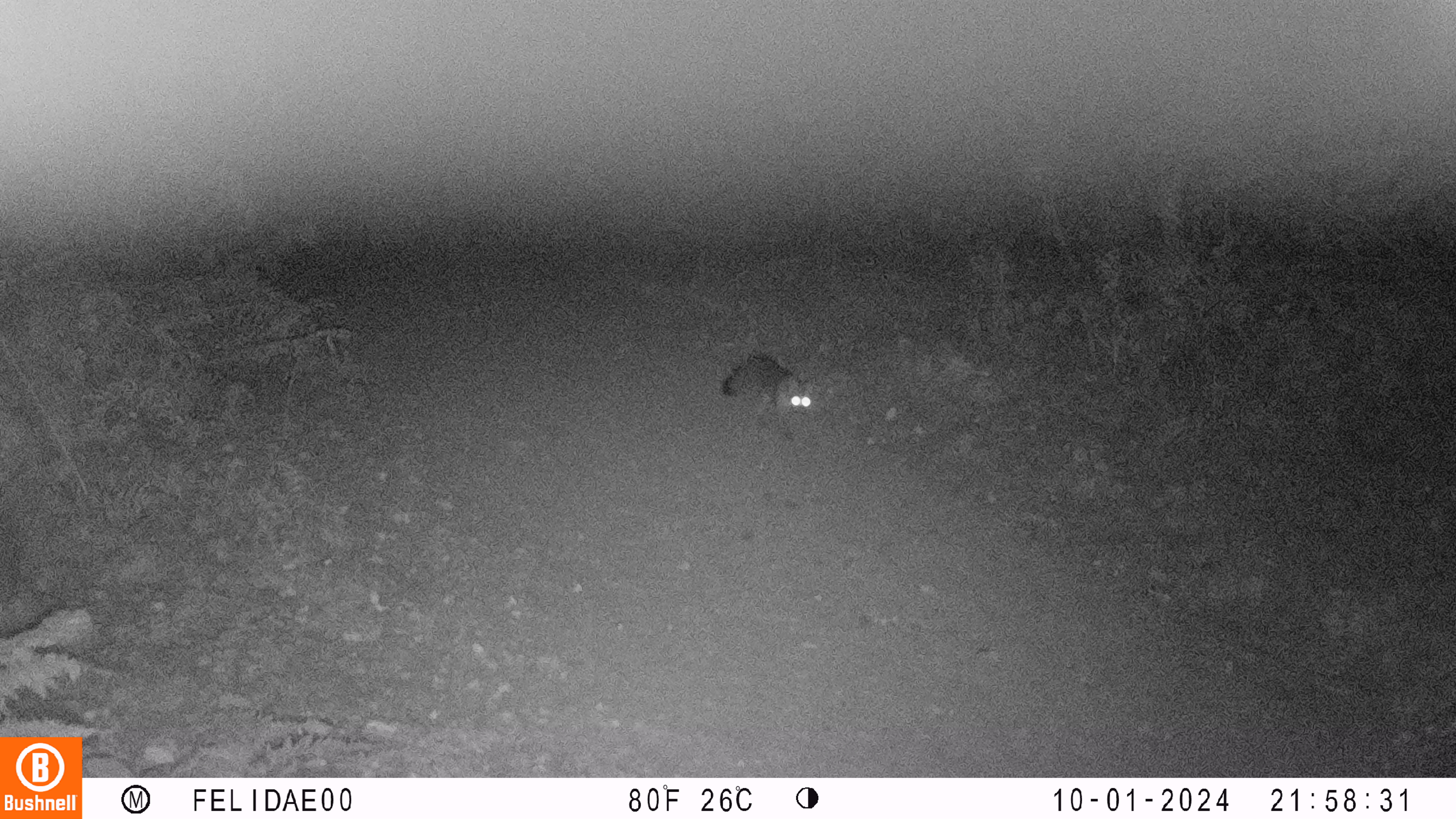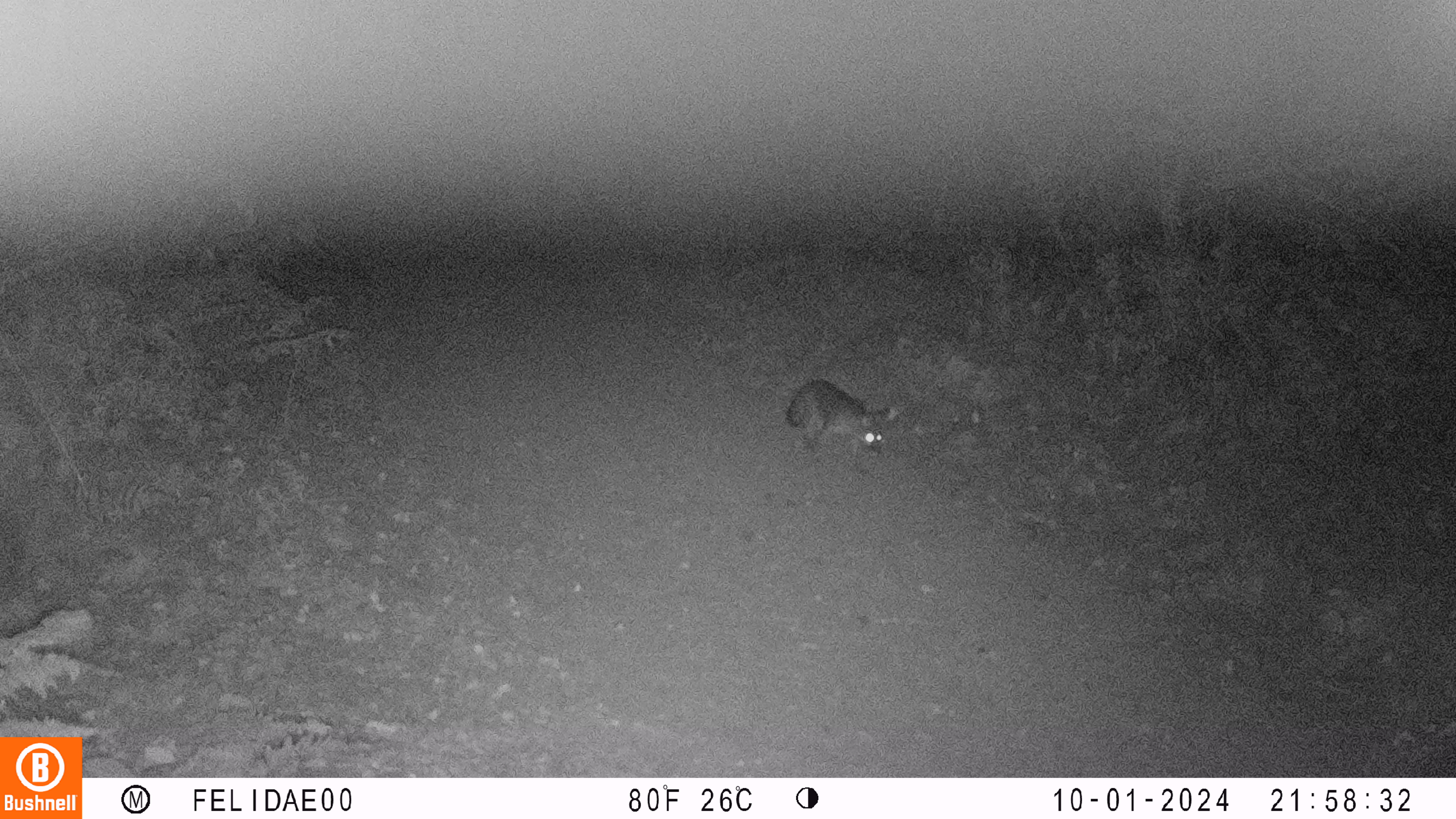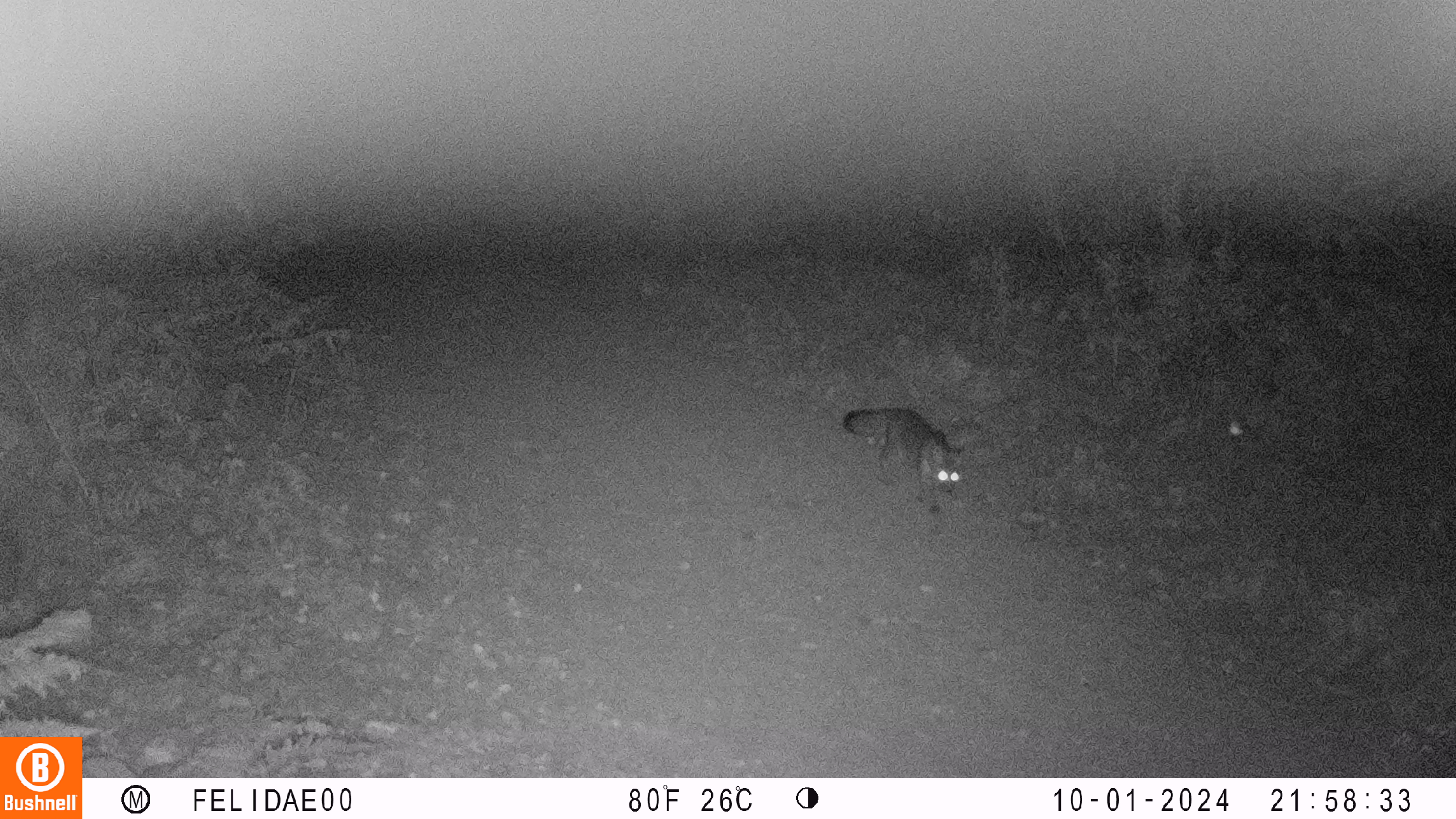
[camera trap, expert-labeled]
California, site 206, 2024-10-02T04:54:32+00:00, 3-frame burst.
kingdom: Animalia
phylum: Chordata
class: Mammalia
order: Carnivora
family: Canidae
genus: Urocyon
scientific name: Urocyon cinereoargenteus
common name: gray fox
Gray fox (Urocyon cinereoargenteus).